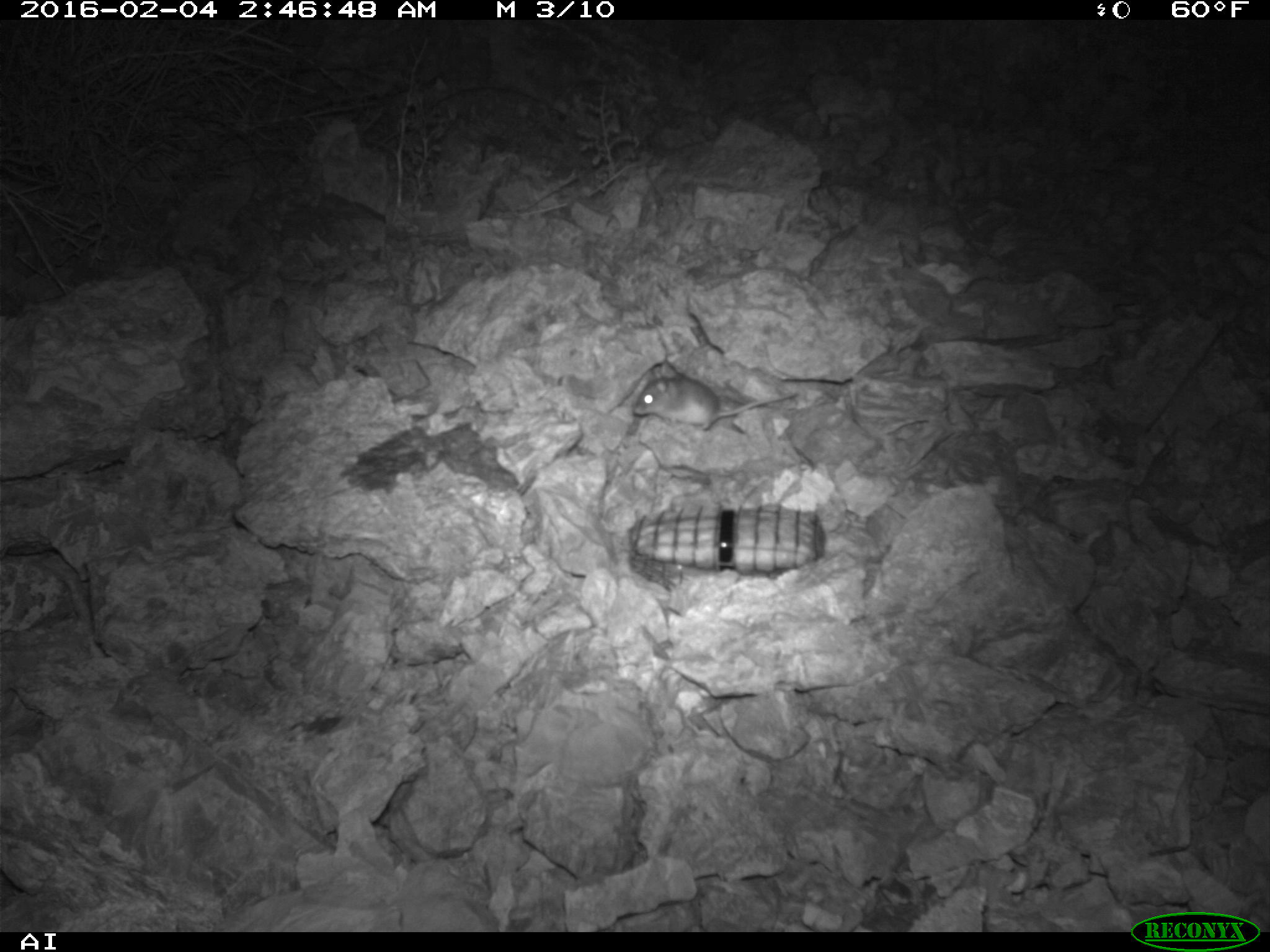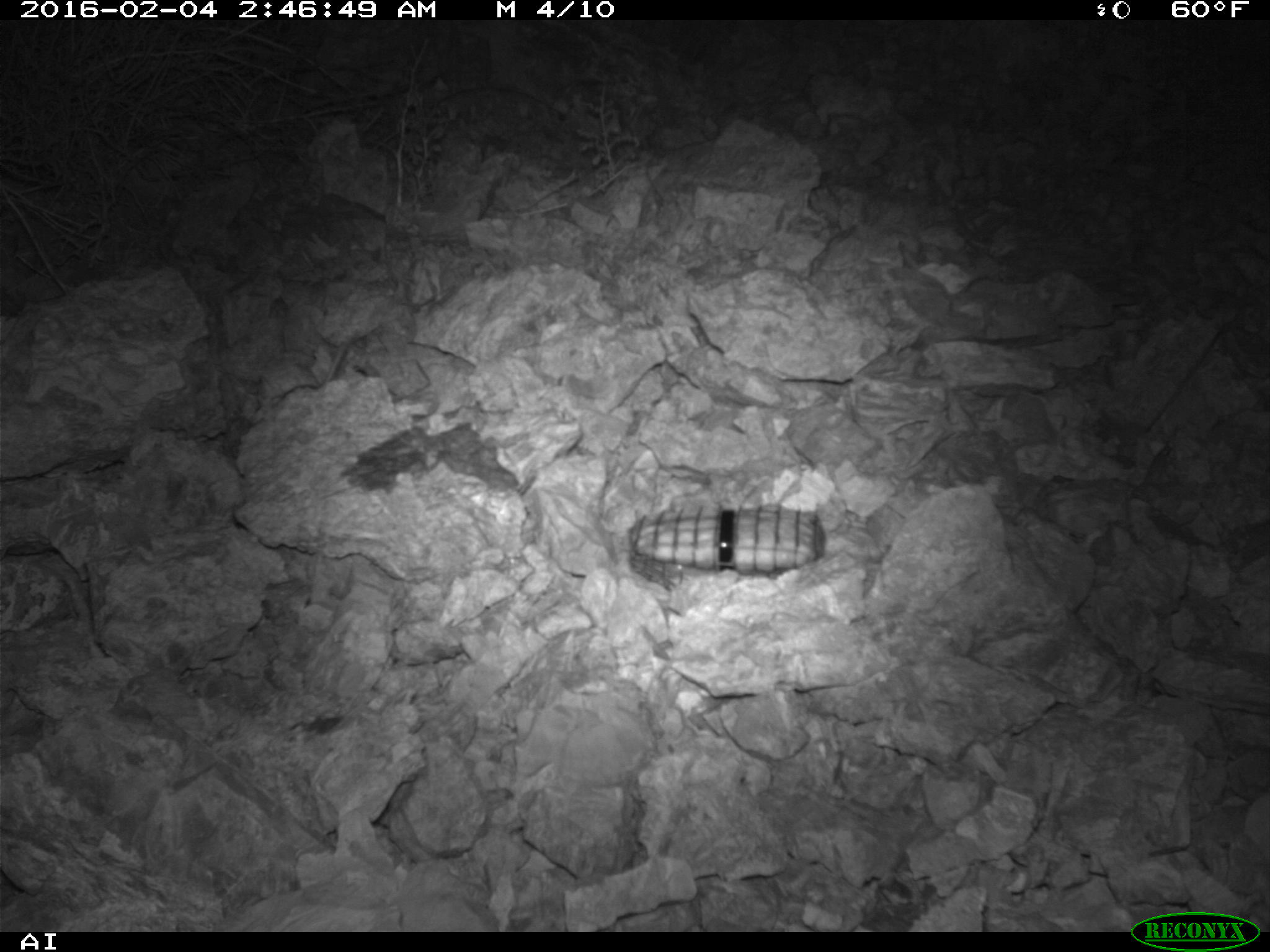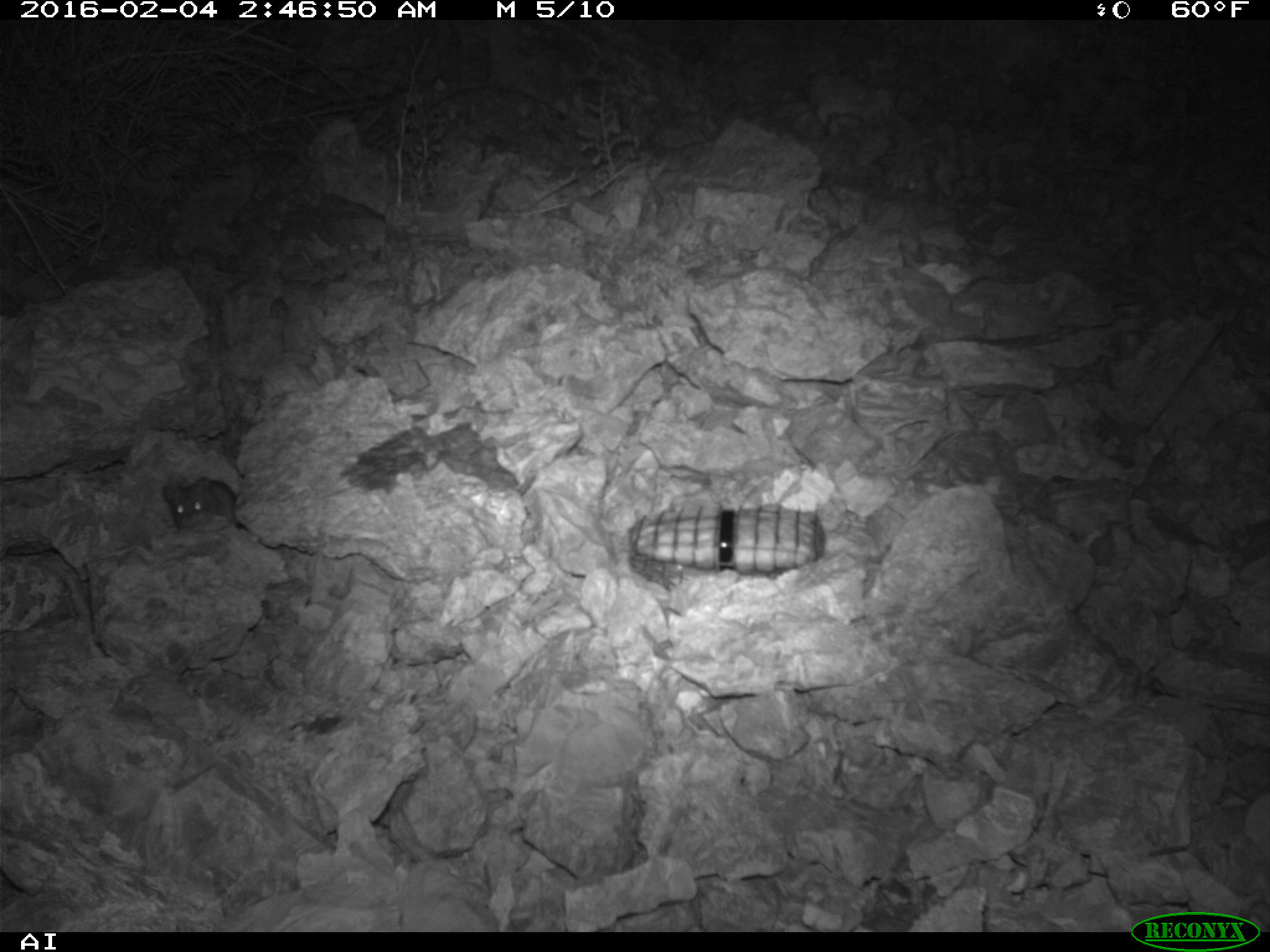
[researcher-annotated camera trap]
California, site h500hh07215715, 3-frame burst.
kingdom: Animalia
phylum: Chordata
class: Mammalia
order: Rodentia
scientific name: Rodentia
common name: rodent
Rodent (Rodentia).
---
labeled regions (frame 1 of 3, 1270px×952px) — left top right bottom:
rodent: 631 359 798 428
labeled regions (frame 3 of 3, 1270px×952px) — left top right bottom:
rodent: 166 473 236 532